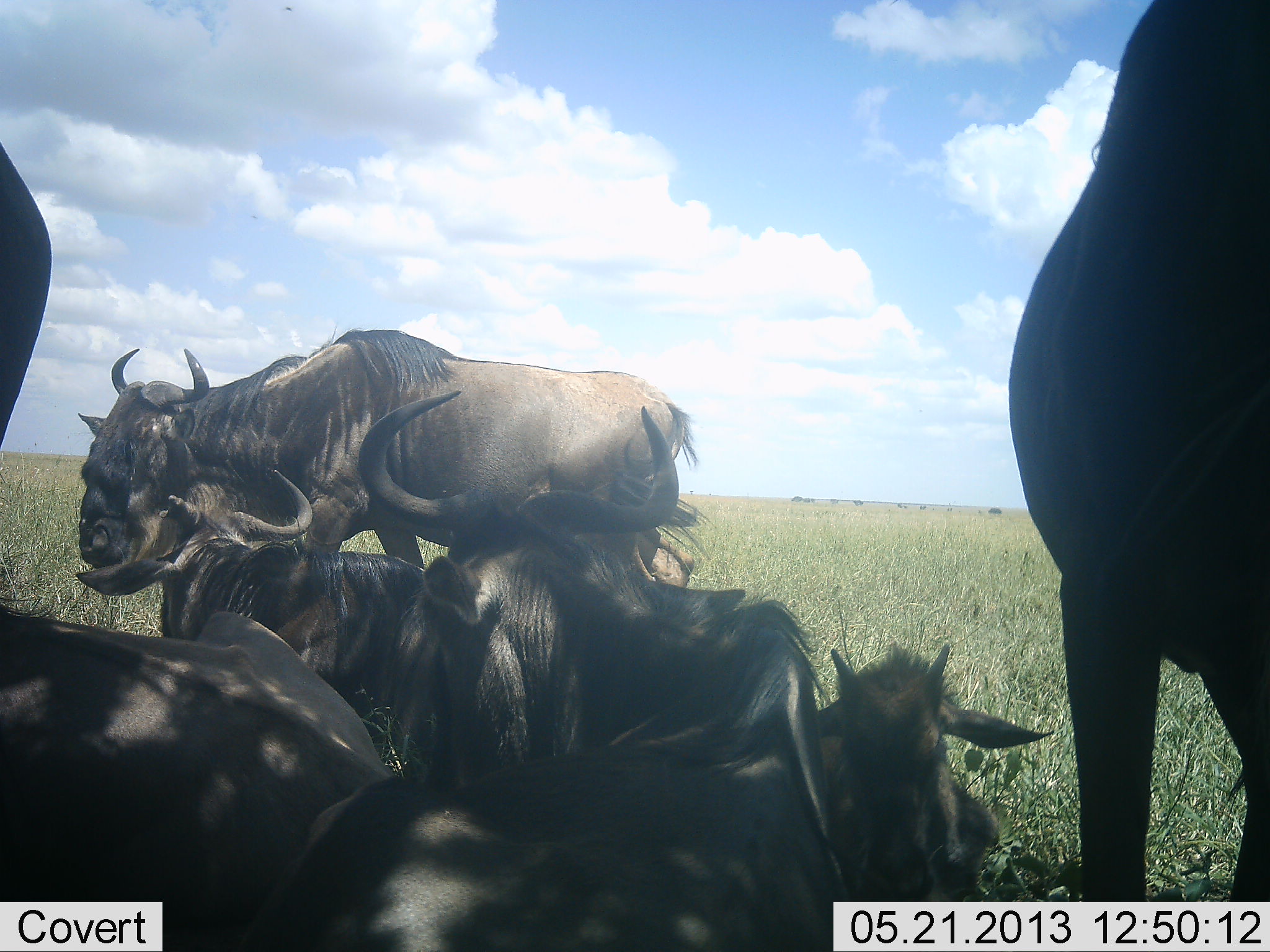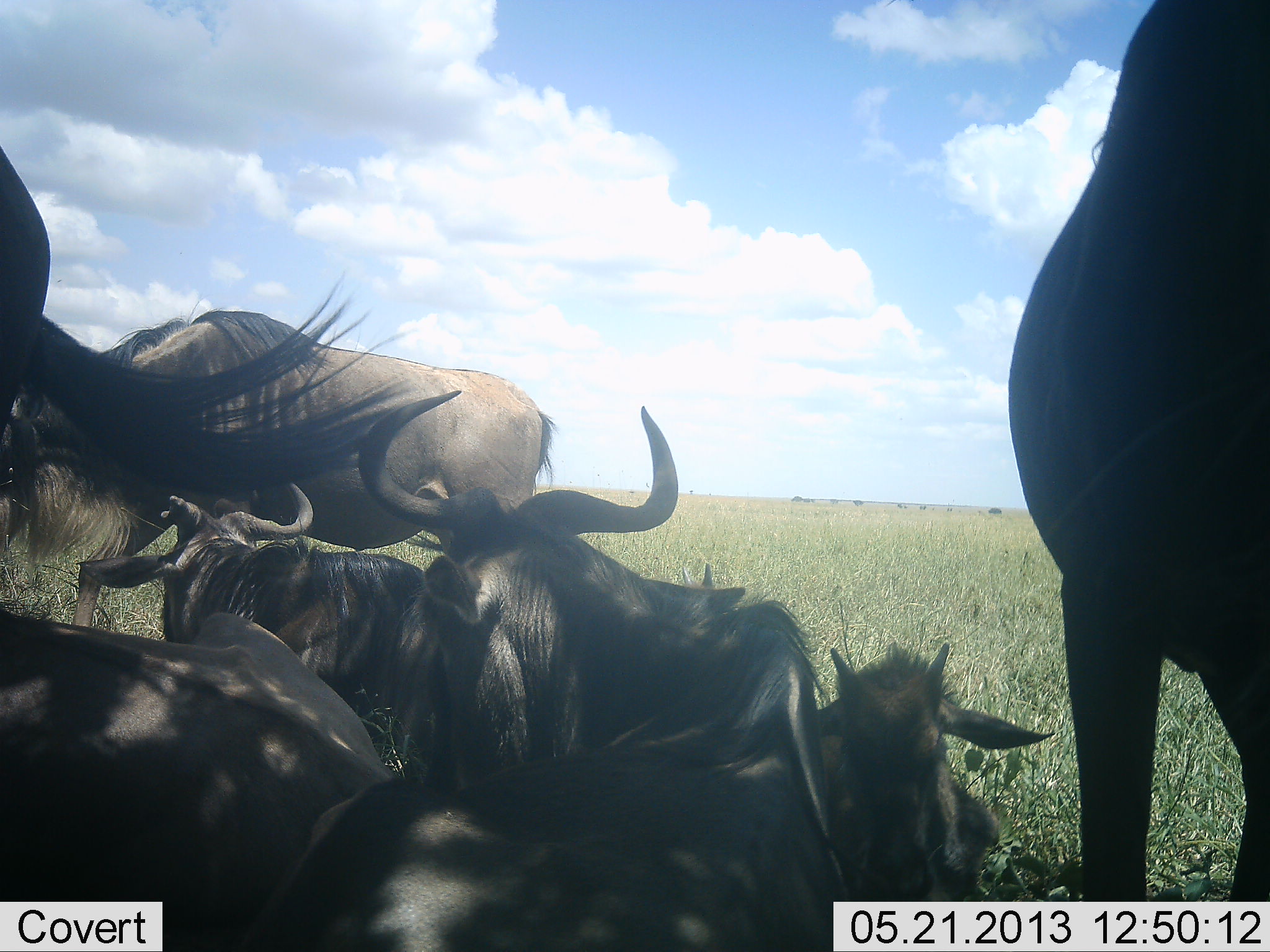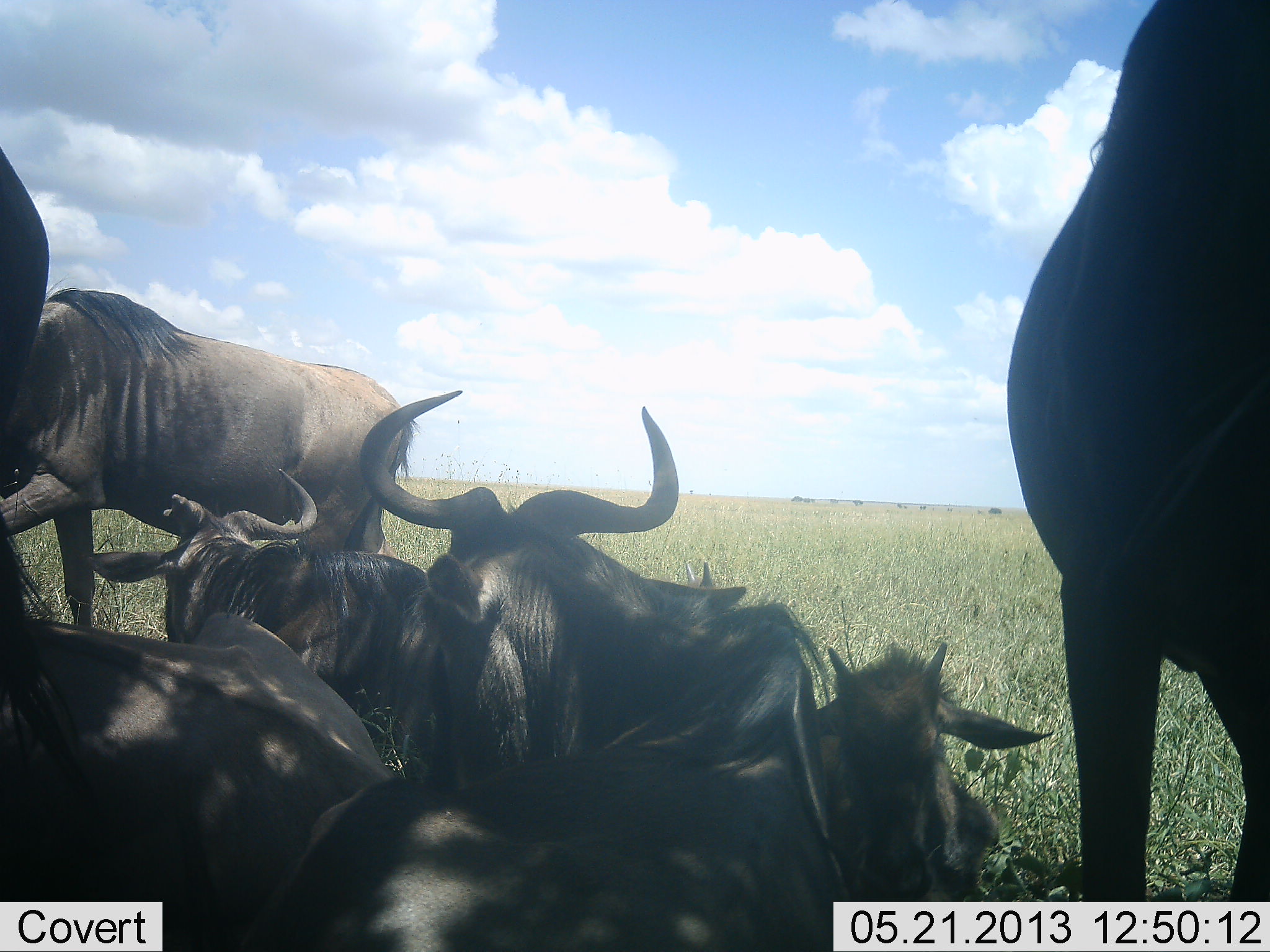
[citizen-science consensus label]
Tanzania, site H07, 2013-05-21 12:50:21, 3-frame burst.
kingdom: Animalia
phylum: Chordata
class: Mammalia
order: Artiodactyla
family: Bovidae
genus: Connochaetes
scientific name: Connochaetes taurinus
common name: blue wildebeest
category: wildebeest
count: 7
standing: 61%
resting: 97%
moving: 39%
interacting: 3%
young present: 63%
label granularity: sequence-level